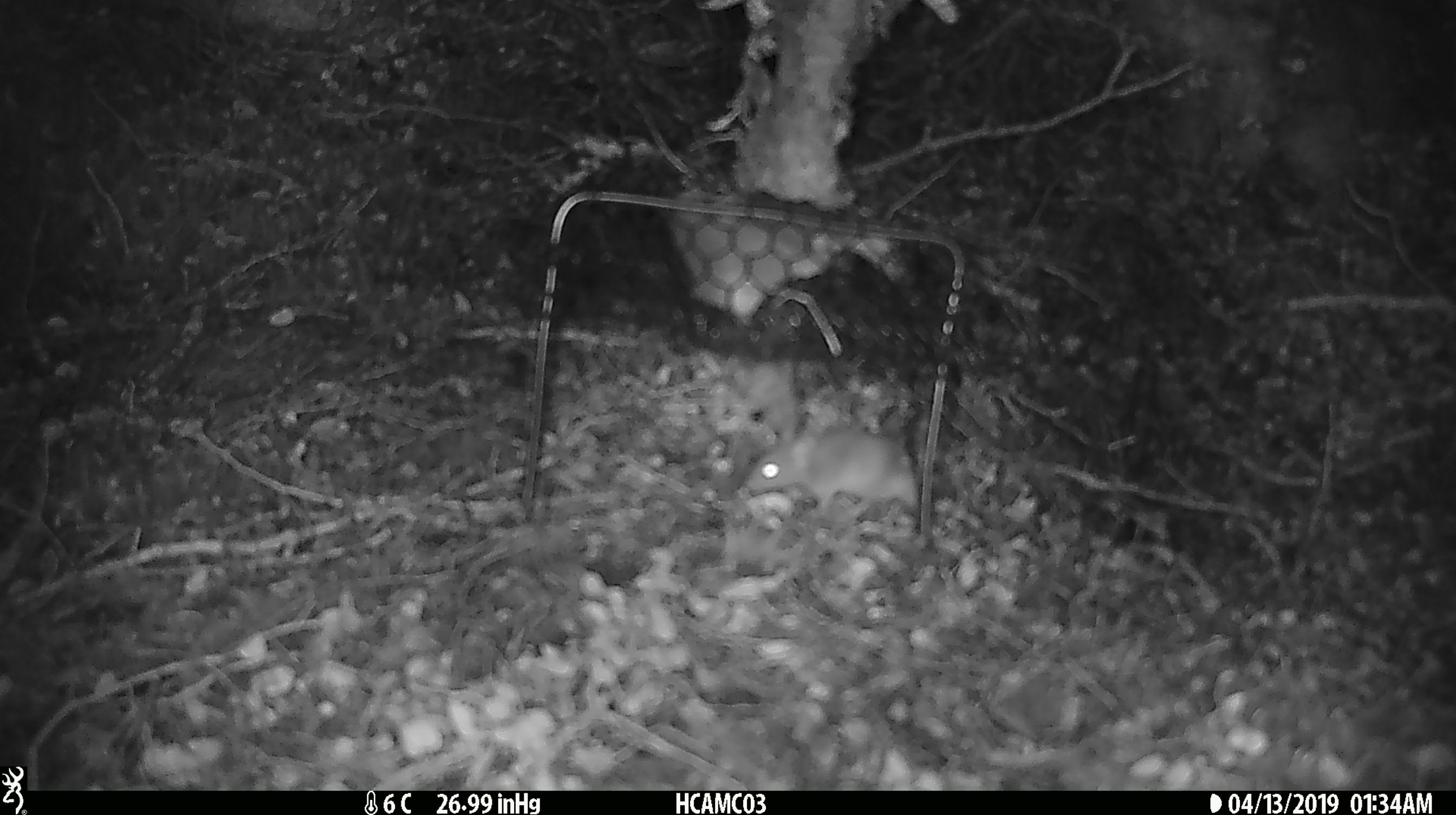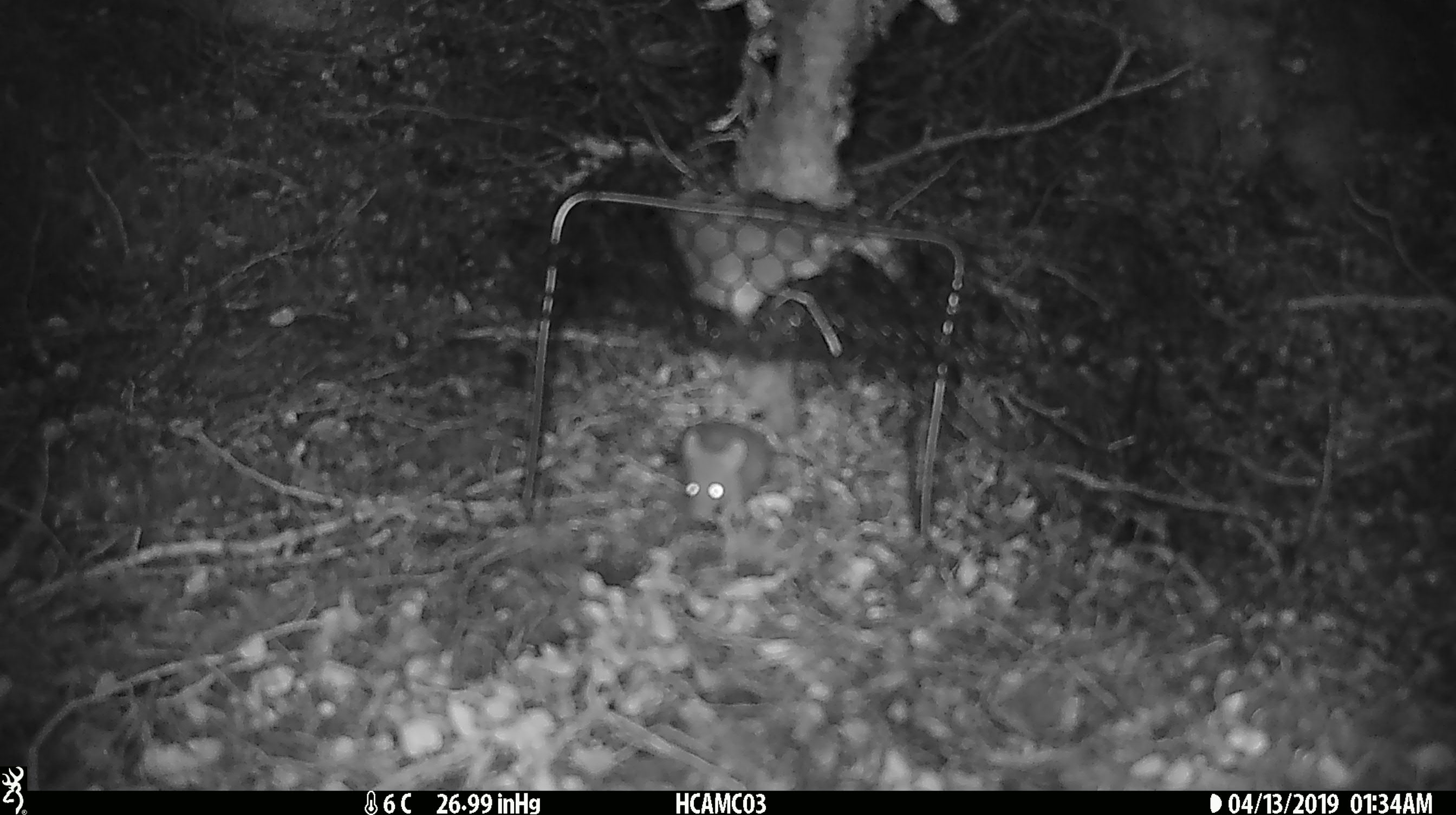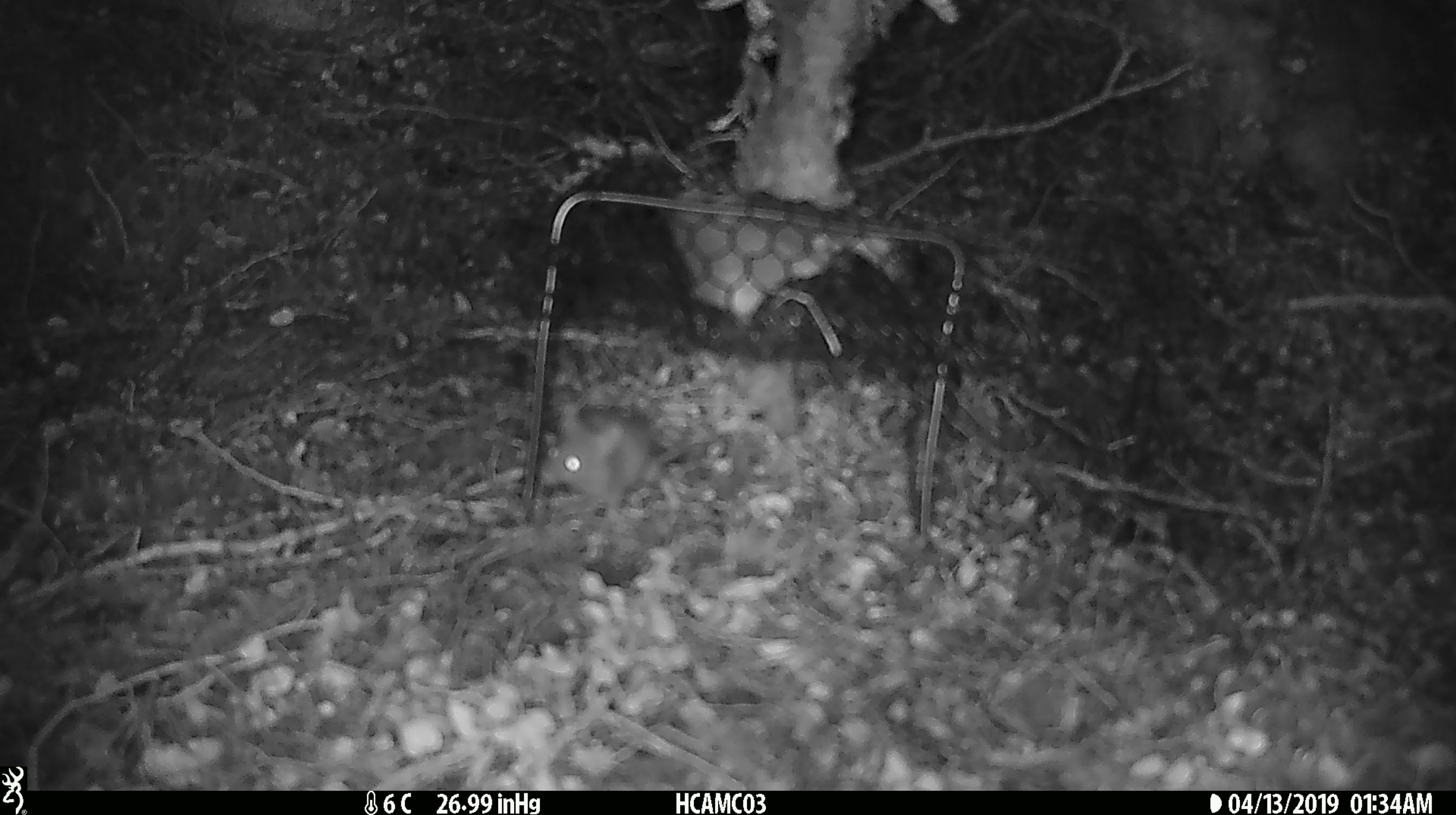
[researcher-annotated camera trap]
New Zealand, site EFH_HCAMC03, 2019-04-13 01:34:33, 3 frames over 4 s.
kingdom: Animalia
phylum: Chordata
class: Mammalia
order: Rodentia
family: Muridae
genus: Mus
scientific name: Mus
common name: mouse